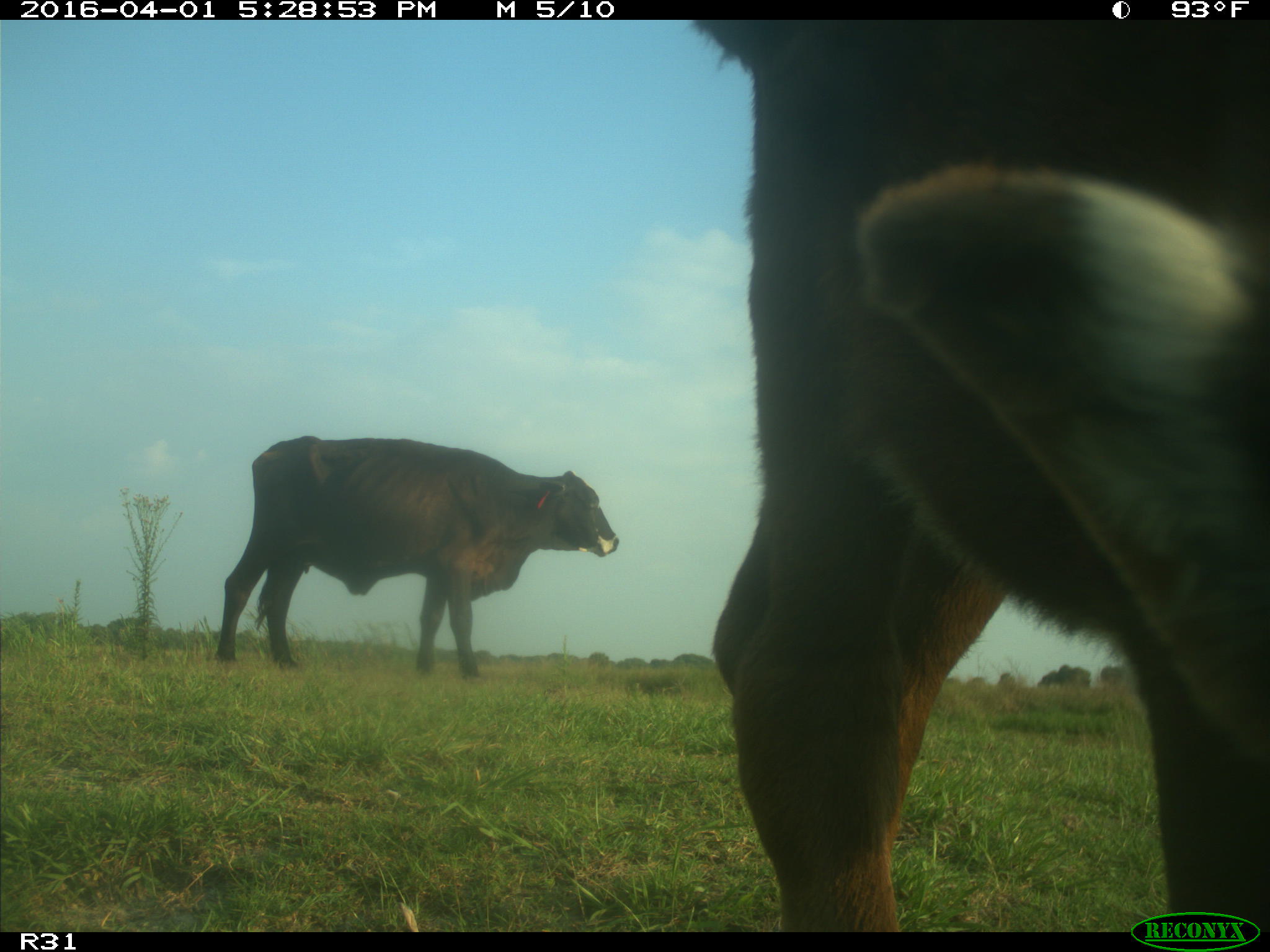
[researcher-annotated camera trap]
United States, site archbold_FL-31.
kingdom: Animalia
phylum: Chordata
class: Mammalia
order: Artiodactyla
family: Bovidae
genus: Bos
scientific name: Bos taurus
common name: domestic cow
Bos taurus (domestic cow).